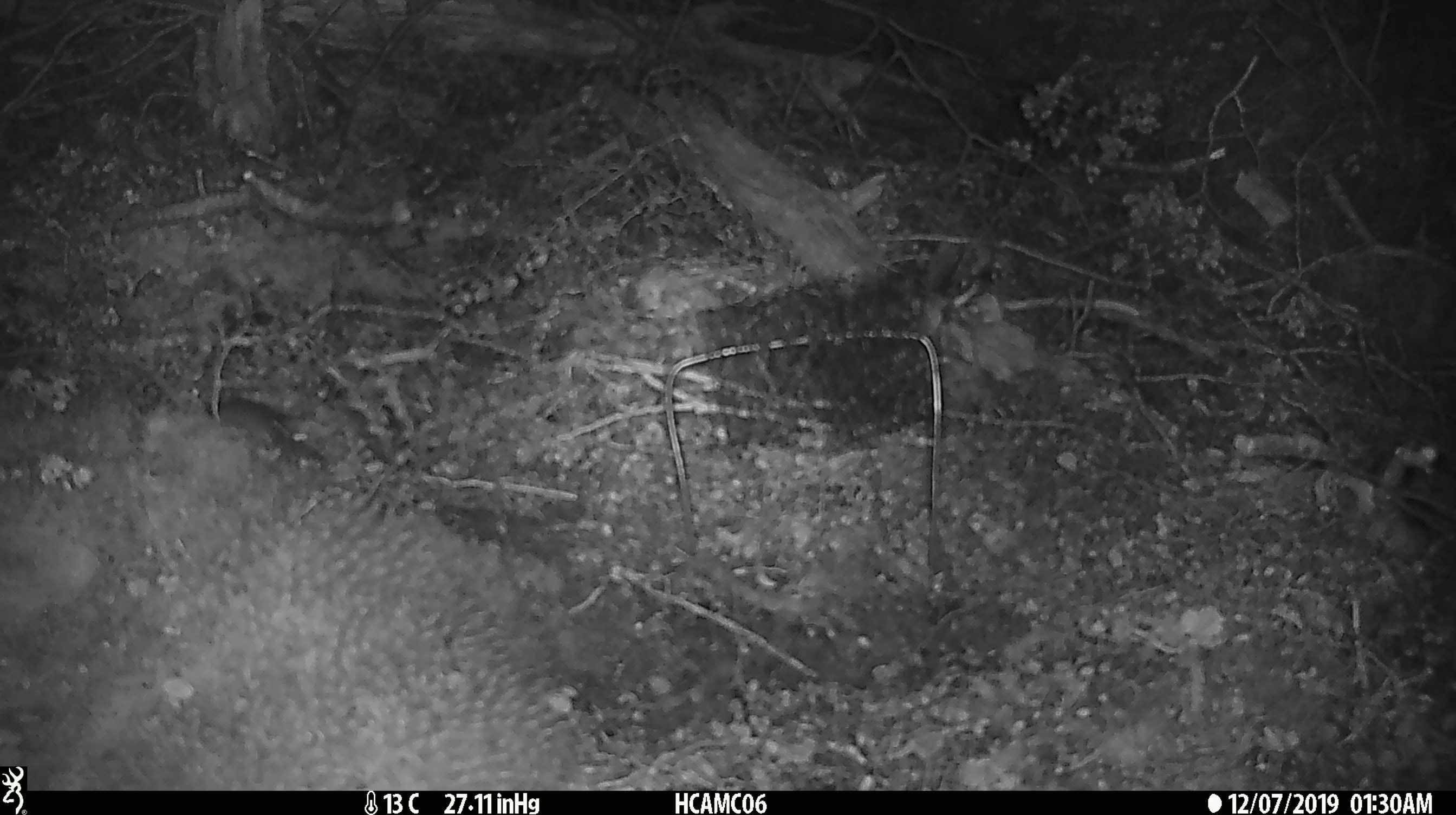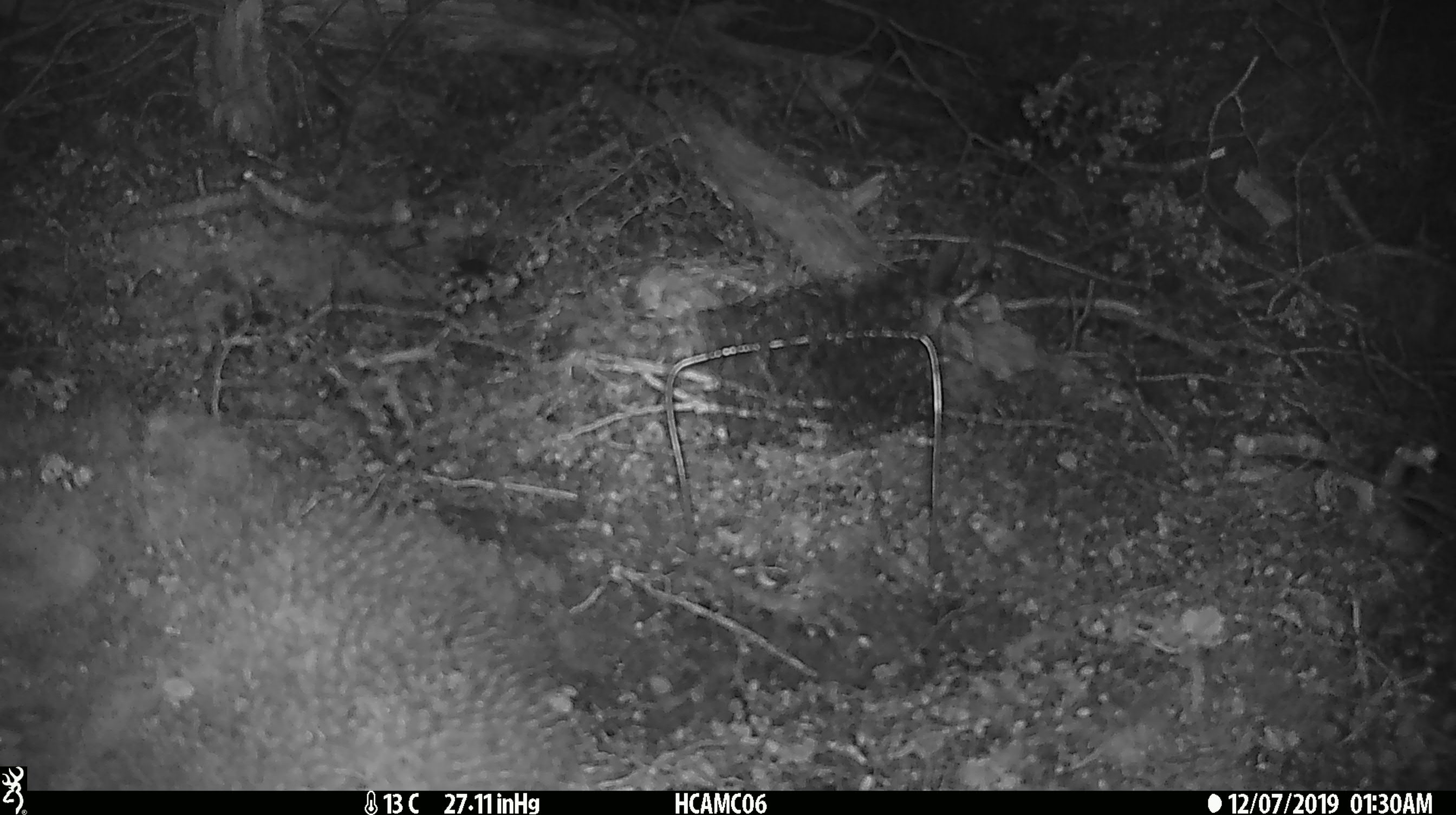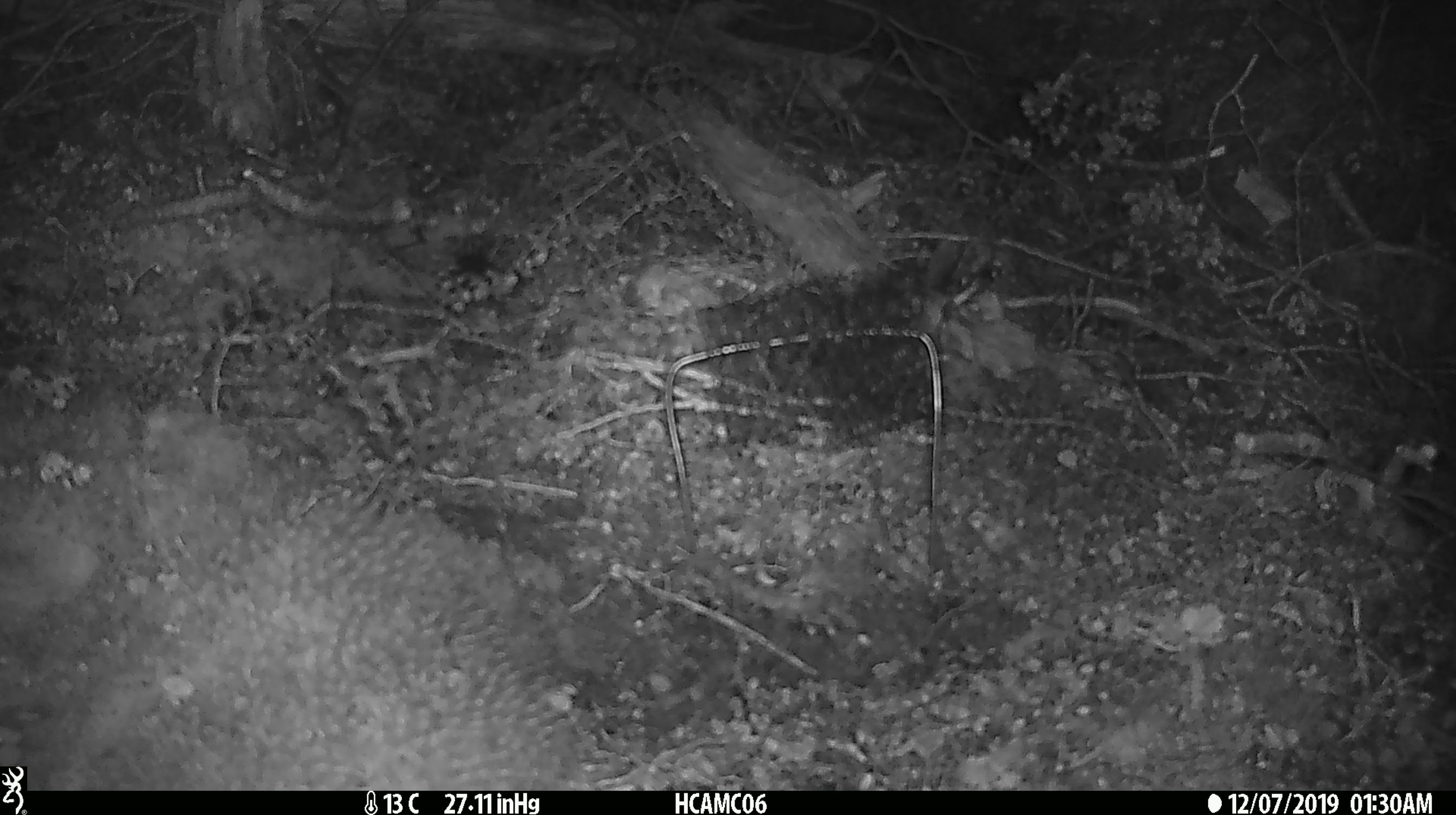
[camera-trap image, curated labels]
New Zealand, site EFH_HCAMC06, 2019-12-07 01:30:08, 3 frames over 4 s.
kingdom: Animalia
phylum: Chordata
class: Mammalia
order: Rodentia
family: Muridae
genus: Mus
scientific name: Mus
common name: mouse